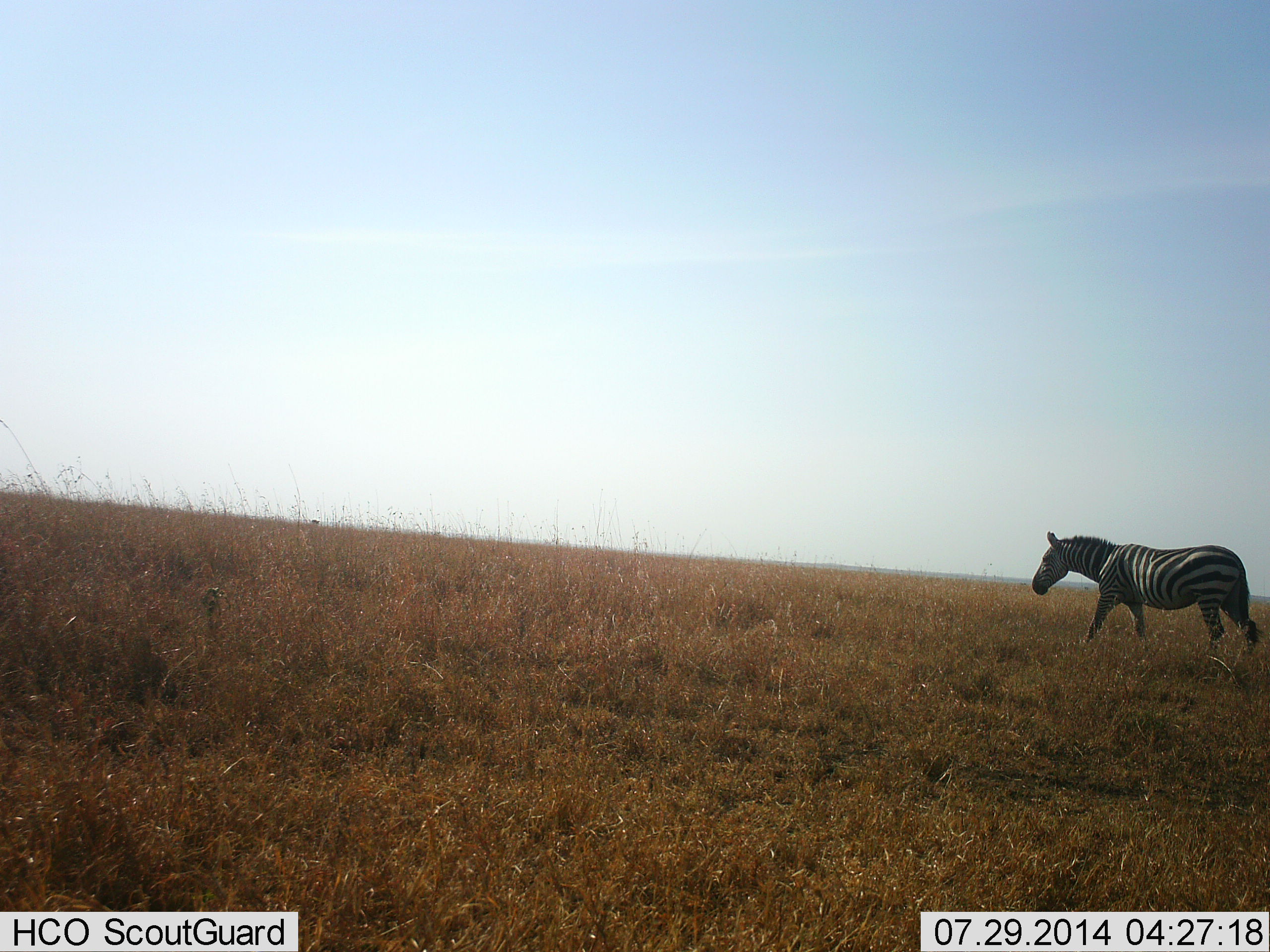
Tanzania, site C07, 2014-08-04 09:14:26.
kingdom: Animalia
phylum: Chordata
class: Mammalia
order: Perissodactyla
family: Equidae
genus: Equus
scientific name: Equus quagga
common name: plains zebra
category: zebra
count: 1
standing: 10%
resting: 0%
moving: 90%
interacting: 0%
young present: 0%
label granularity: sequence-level